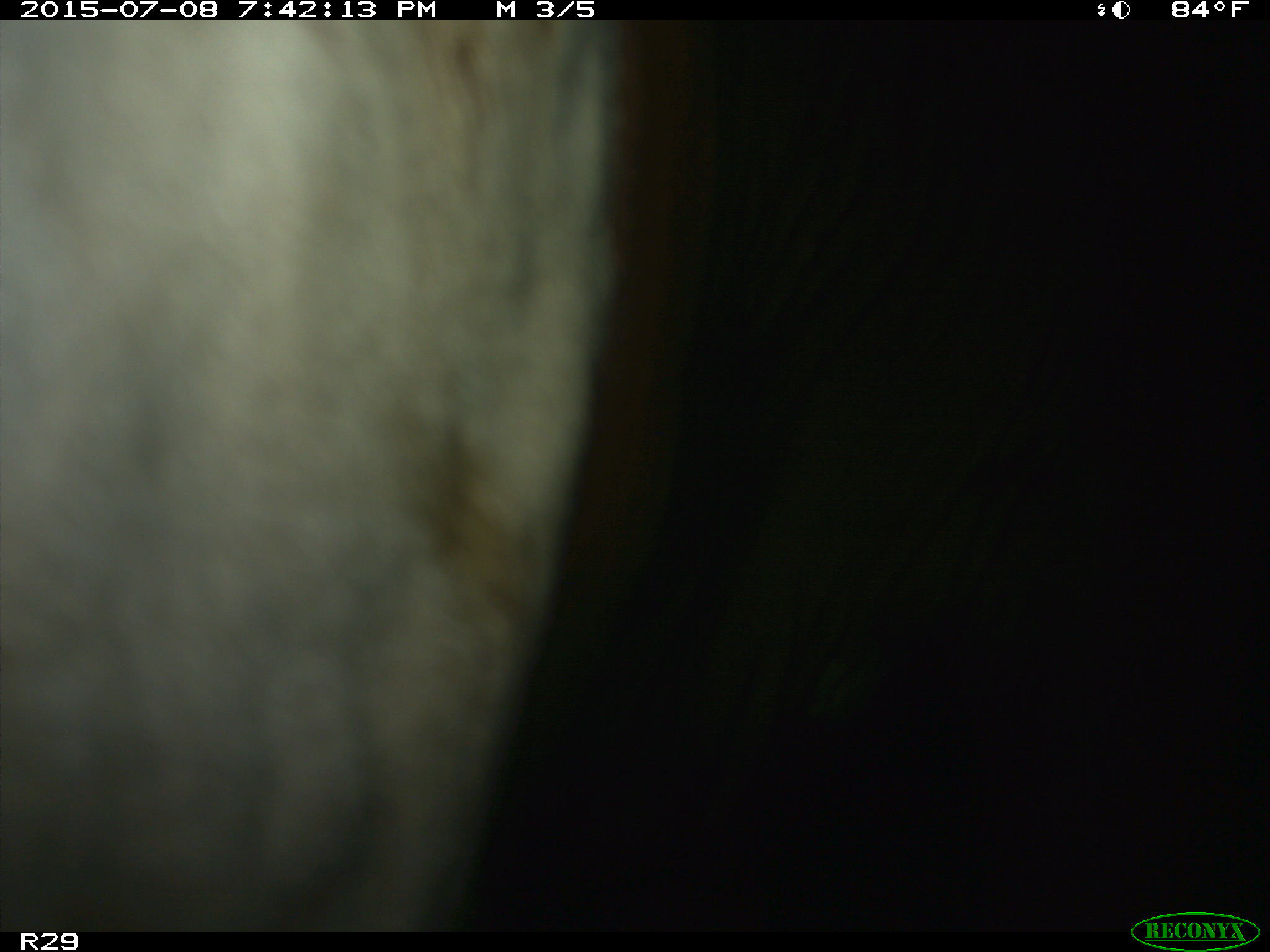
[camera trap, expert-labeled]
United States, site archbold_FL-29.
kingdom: Animalia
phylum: Chordata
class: Mammalia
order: Artiodactyla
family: Bovidae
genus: Bos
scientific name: Bos taurus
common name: domestic cow